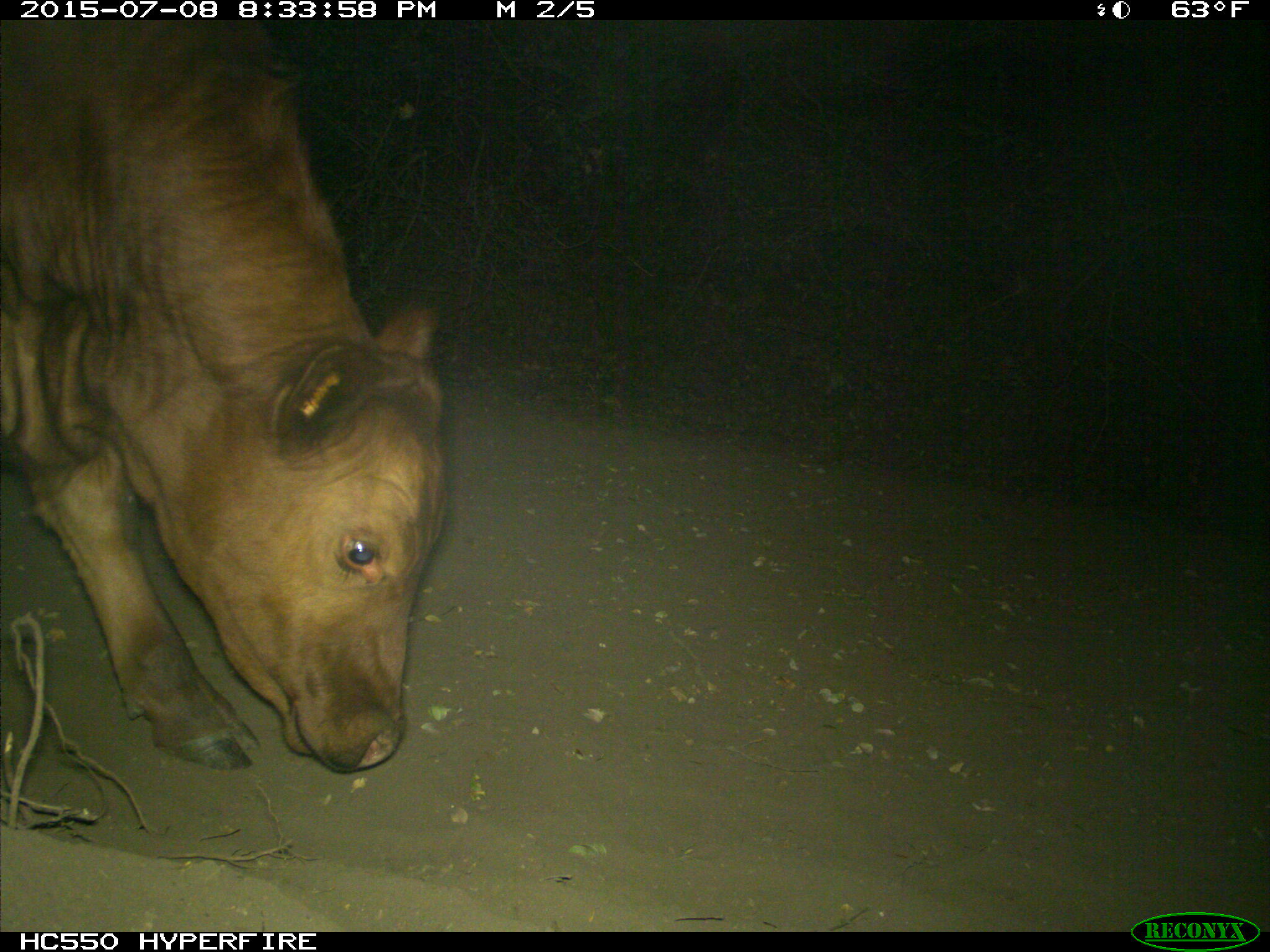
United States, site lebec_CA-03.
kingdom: Animalia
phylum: Chordata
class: Mammalia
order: Artiodactyla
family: Bovidae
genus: Bos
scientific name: Bos taurus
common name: domestic cow